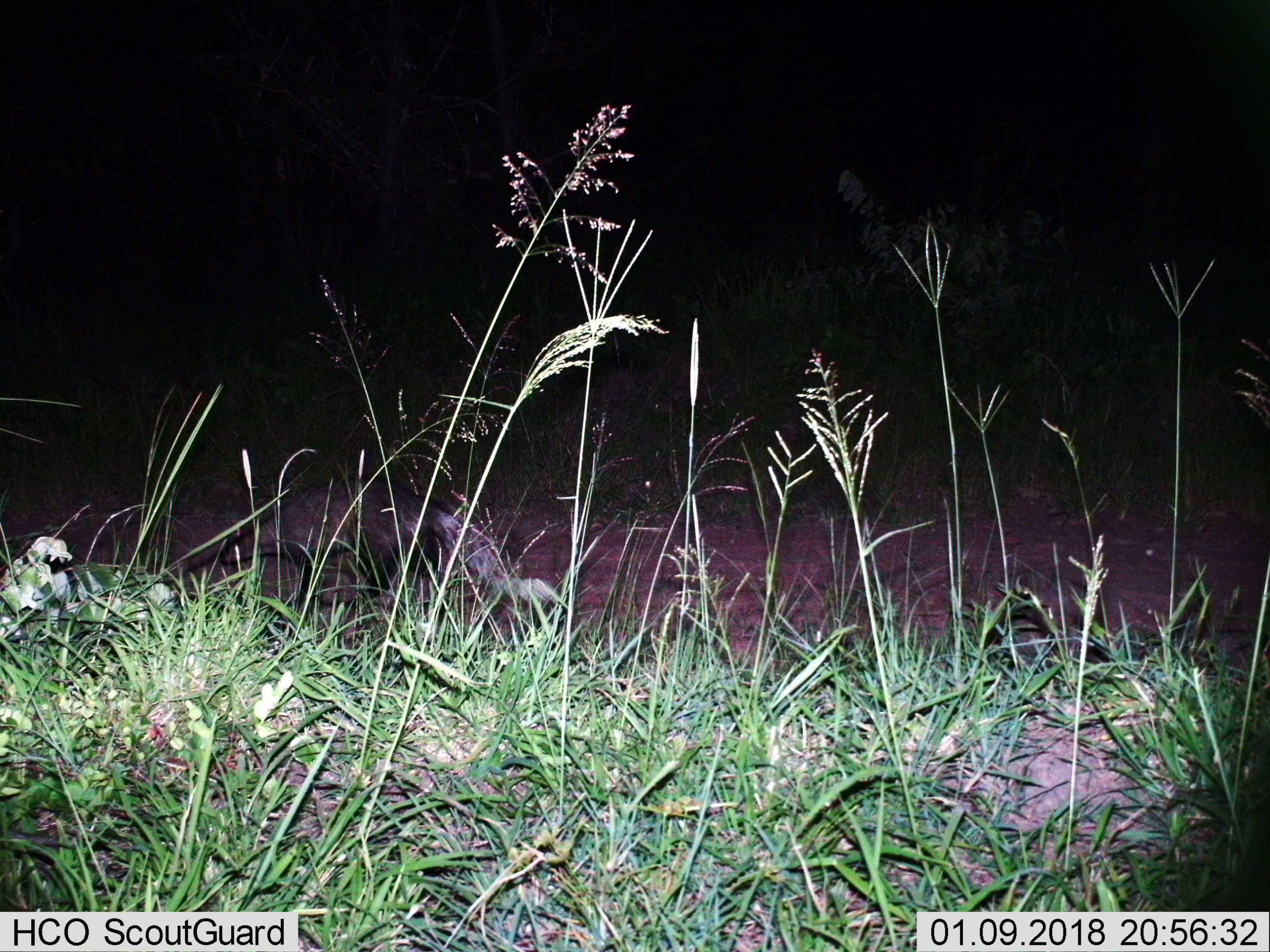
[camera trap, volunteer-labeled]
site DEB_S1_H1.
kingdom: Animalia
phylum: Chordata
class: Mammalia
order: Carnivora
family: Herpestidae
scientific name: Herpestidae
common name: mongoose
Mongoose (Herpestidae), count 1. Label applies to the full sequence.